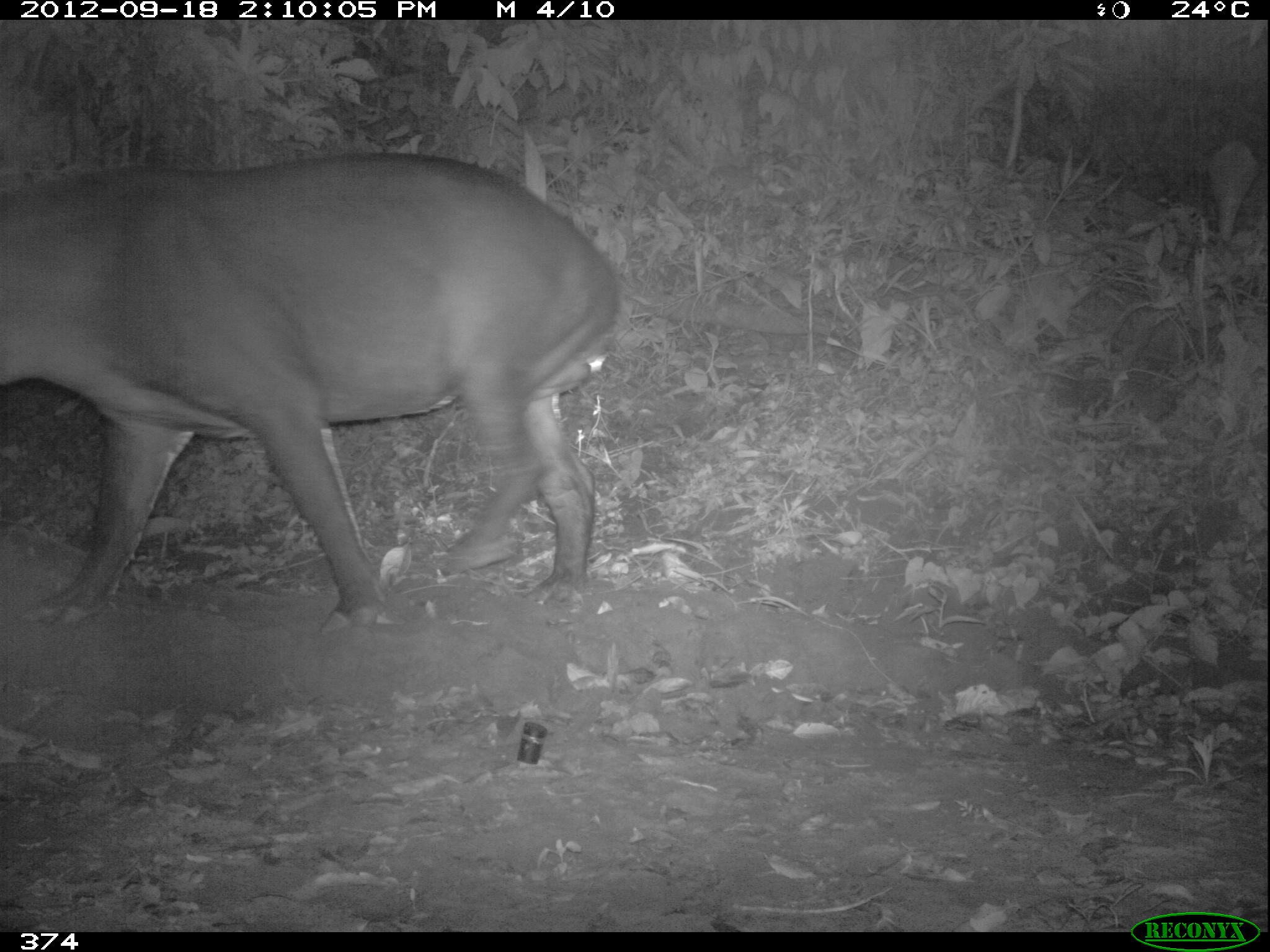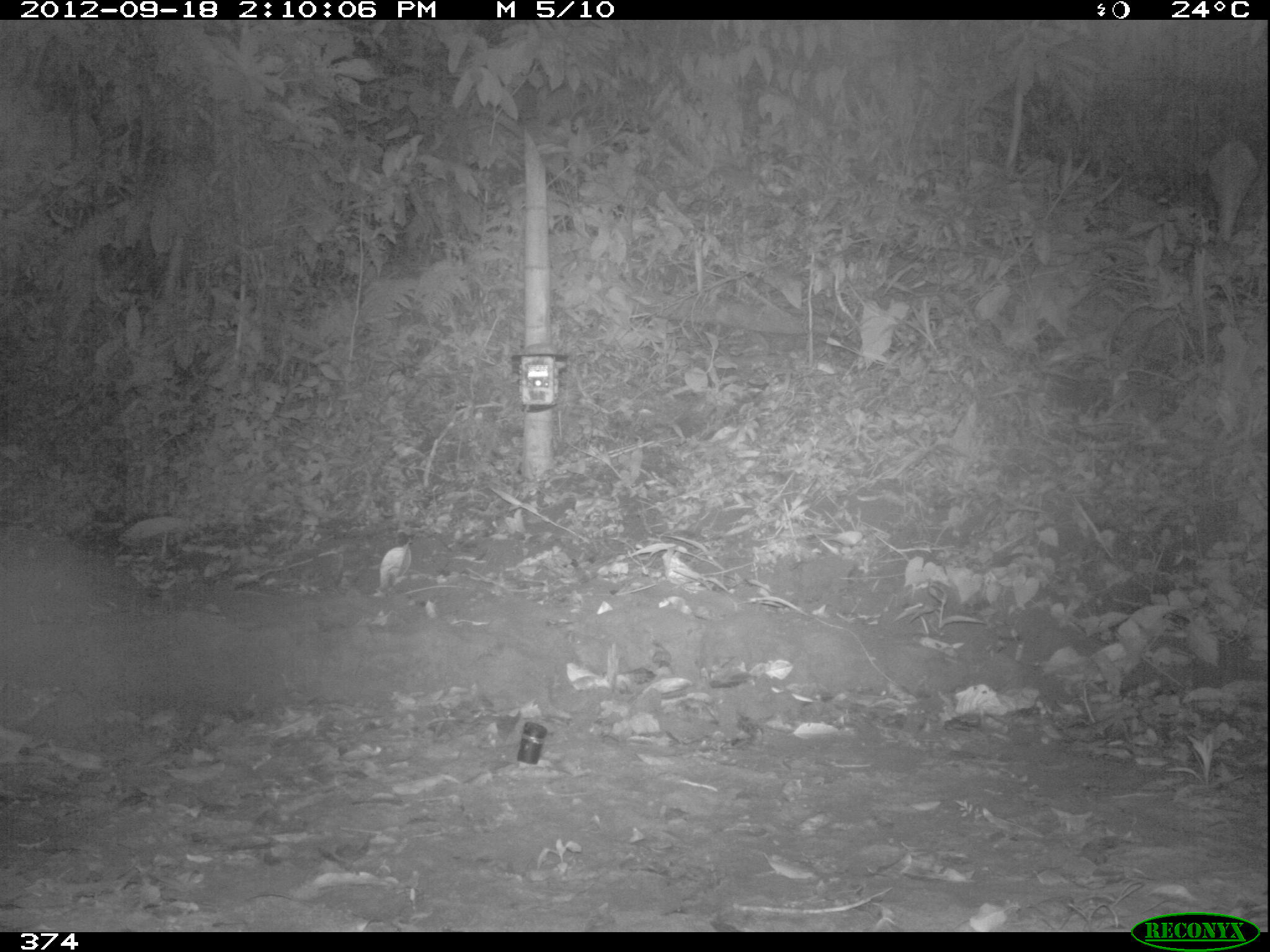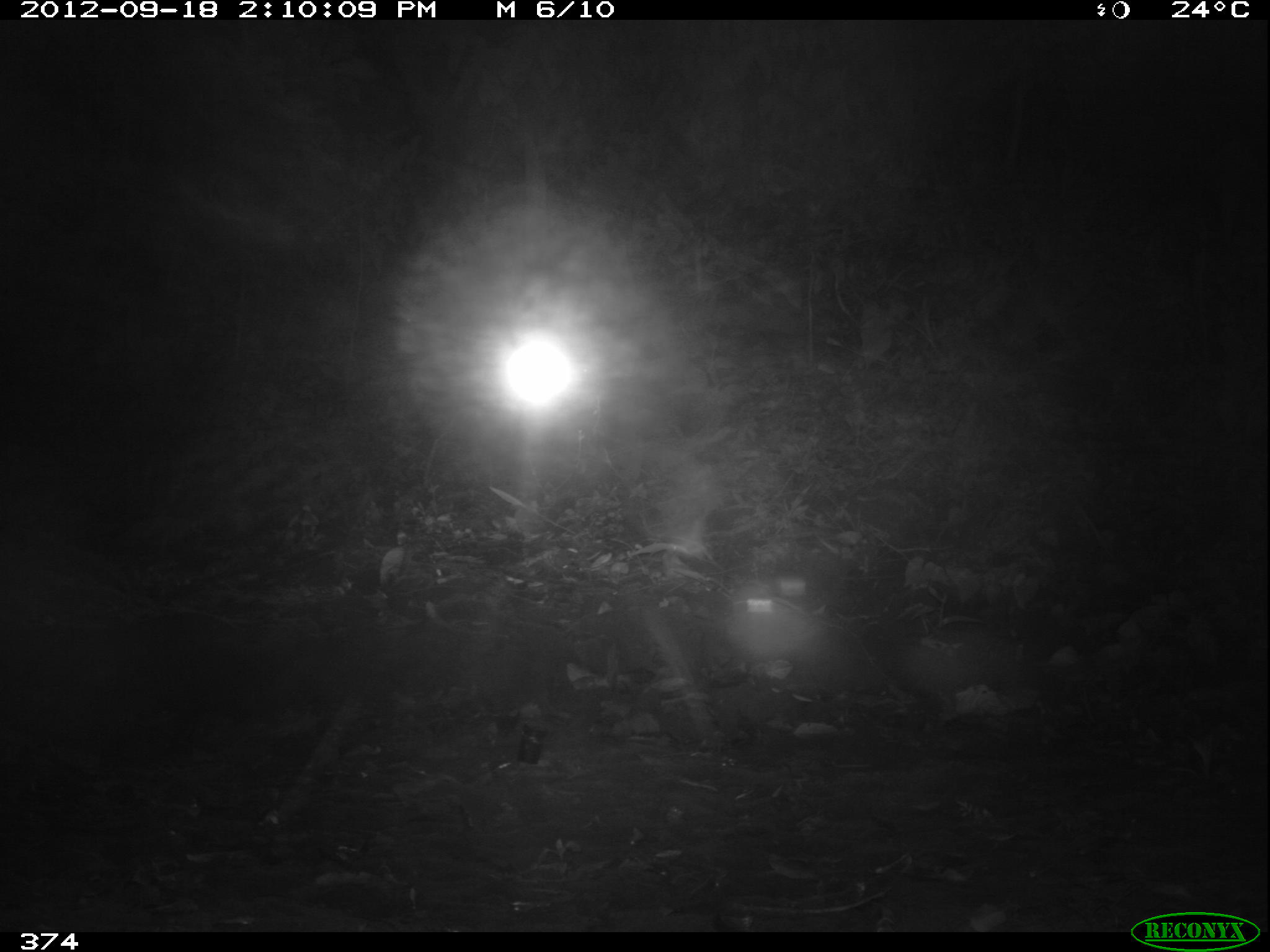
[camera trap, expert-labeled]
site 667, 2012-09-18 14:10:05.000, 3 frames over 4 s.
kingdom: Animalia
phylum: Chordata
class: Mammalia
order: Perissodactyla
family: Tapiridae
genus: Tapirus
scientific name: Tapirus terrestris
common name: south american tapir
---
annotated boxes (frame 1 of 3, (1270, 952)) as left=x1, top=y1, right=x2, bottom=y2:
tapirus terrestris: left=0, top=151, right=615, bottom=630